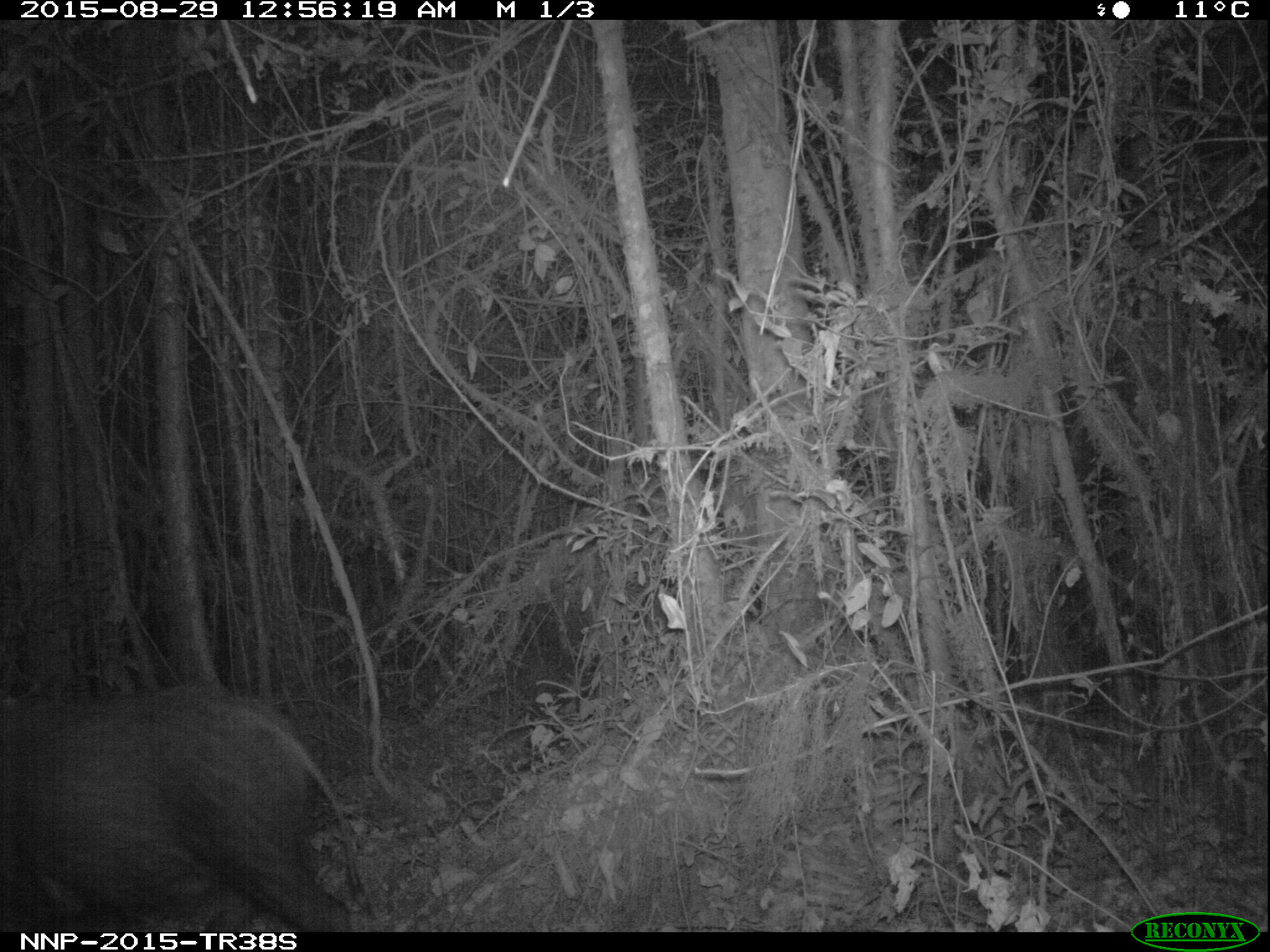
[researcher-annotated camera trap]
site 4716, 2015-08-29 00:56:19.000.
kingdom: Animalia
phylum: Chordata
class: Mammalia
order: Artiodactyla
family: Suidae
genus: Potamochoerus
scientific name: Potamochoerus larvatus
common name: bushpig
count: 1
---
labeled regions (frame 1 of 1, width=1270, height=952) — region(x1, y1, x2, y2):
potamochoerus larvatus: region(0, 674, 375, 932)